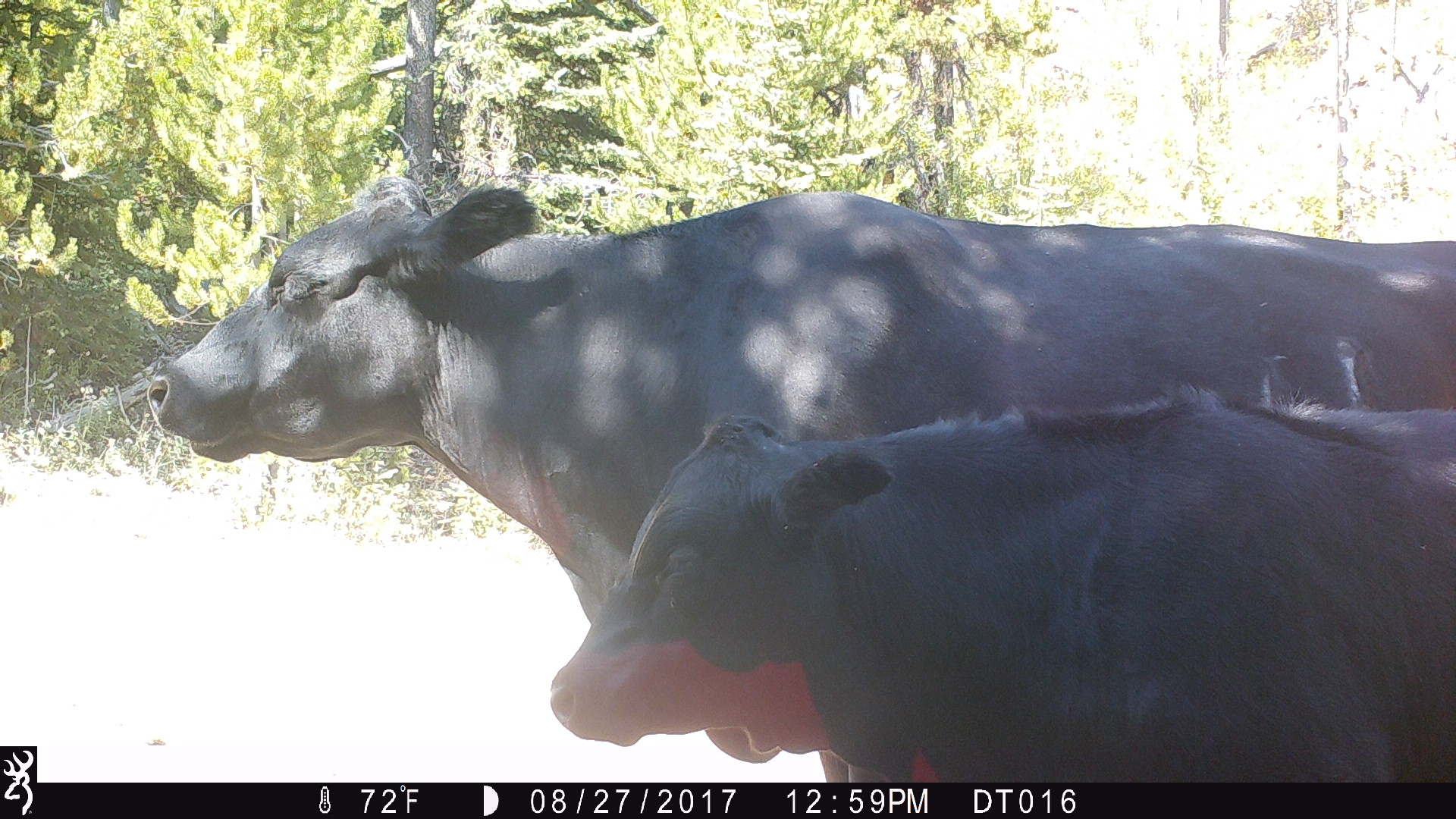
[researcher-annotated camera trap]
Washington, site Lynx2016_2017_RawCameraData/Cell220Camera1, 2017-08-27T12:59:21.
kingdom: Animalia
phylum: Chordata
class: Mammalia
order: Artiodactyla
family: Bovidae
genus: Bos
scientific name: Bos taurus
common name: domestic cattle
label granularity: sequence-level